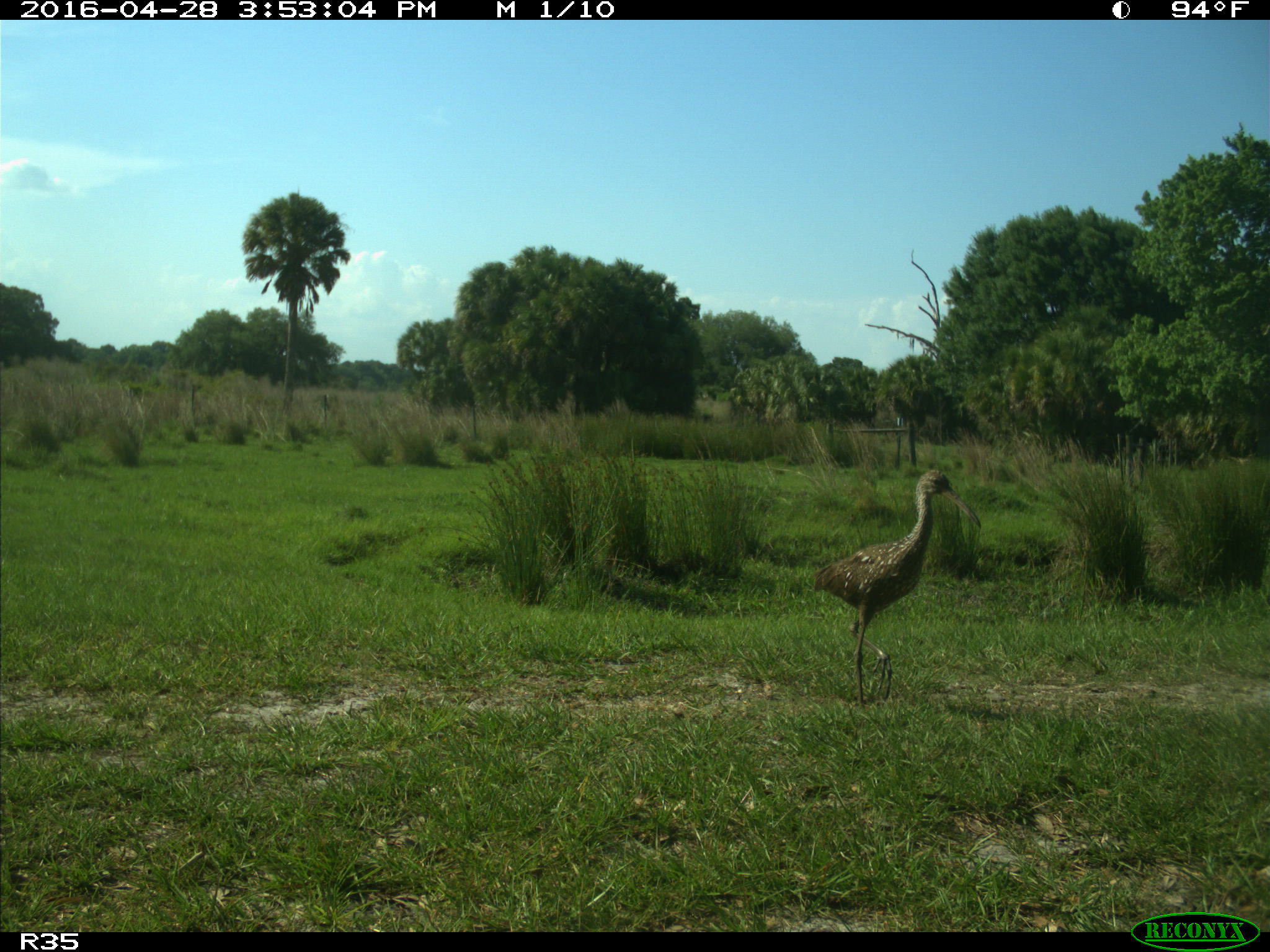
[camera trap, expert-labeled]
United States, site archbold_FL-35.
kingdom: Animalia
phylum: Chordata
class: Aves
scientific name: Aves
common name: birds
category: unidentified bird